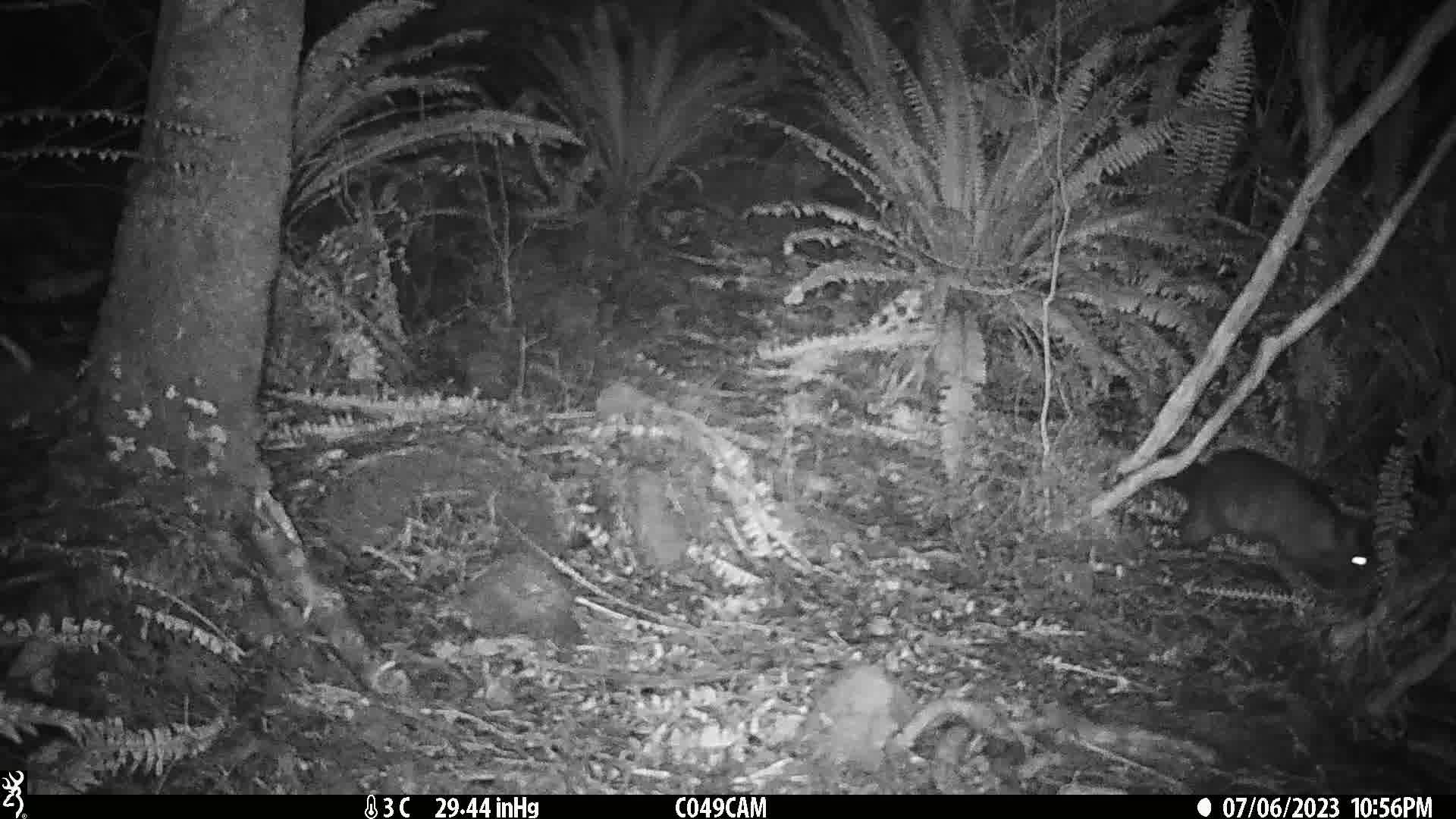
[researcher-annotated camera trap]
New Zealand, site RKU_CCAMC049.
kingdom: Animalia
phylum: Chordata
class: Mammalia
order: Diprotodontia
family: Phalangeridae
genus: Trichosurus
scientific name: Trichosurus vulpecula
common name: common brushtail possum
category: possum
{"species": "possum (common brushtail possum) (Trichosurus vulpecula)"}